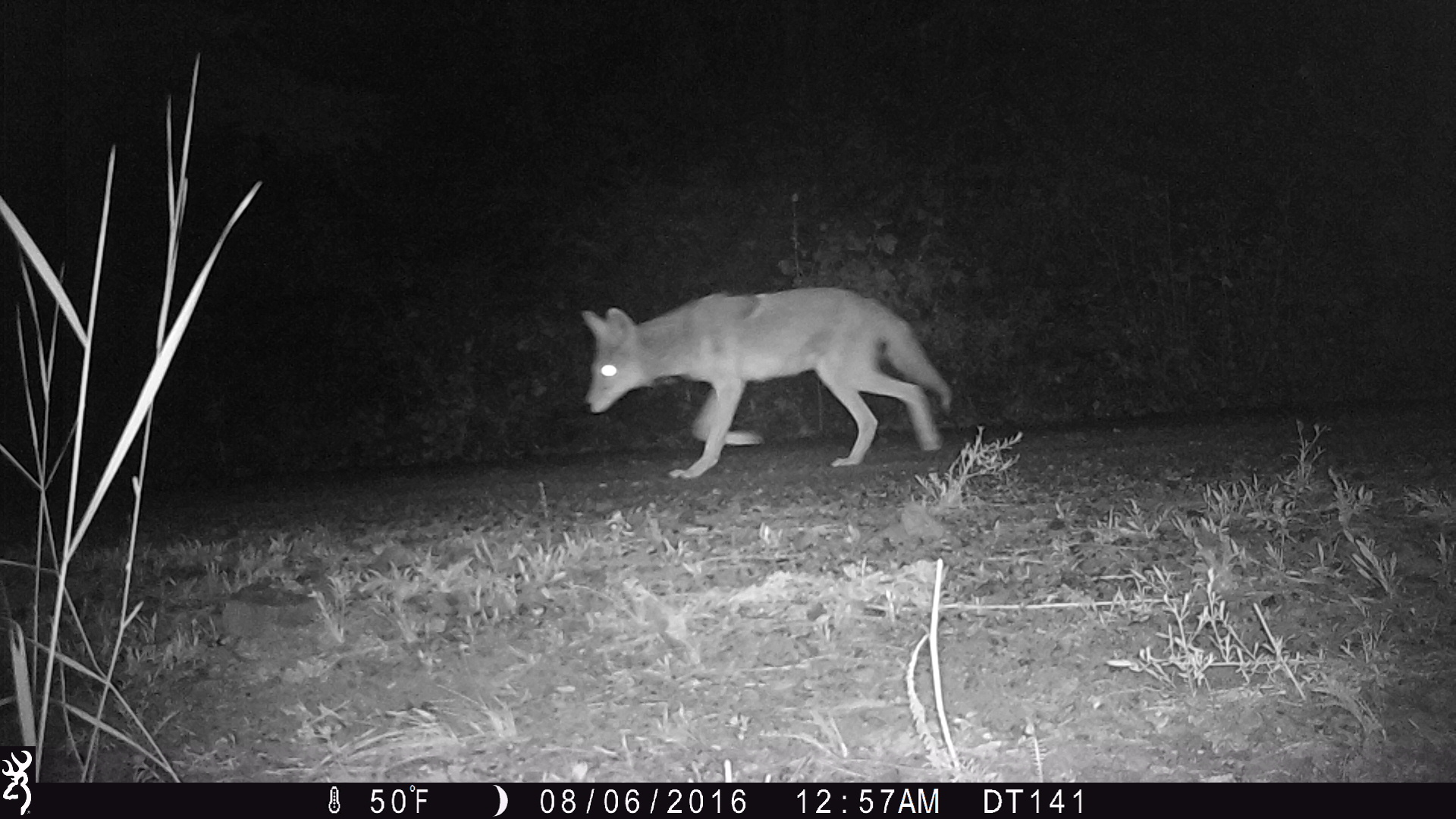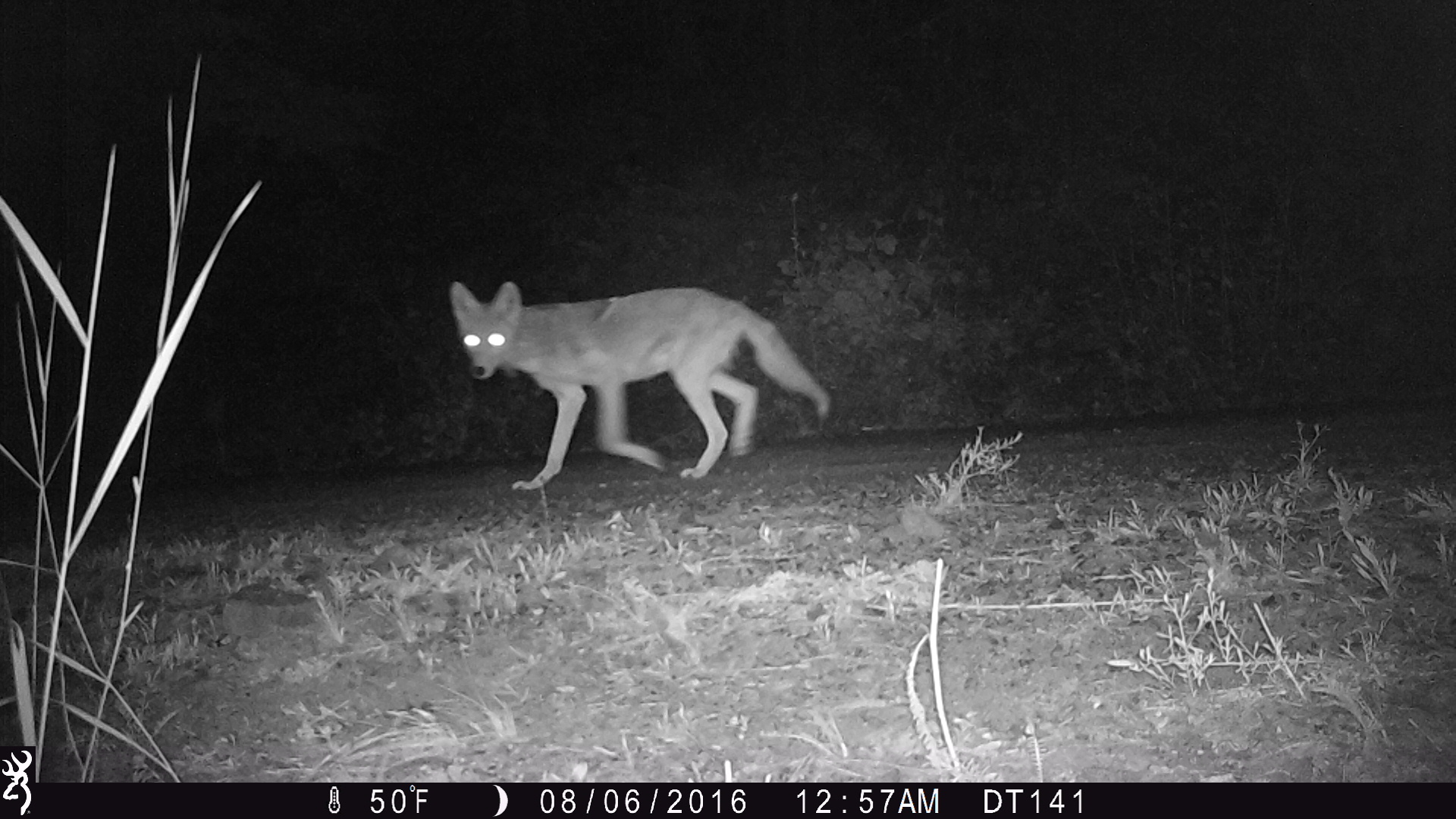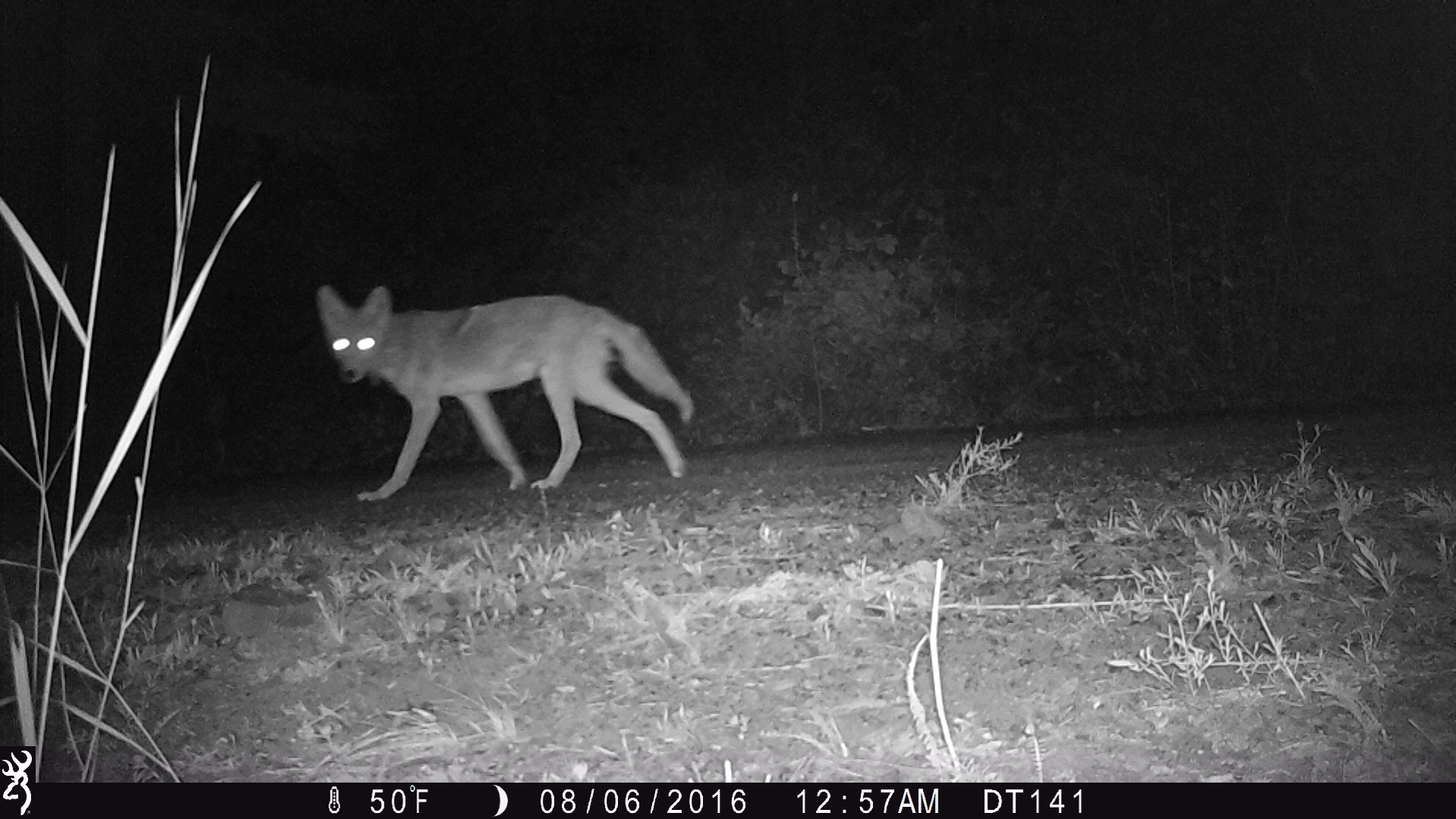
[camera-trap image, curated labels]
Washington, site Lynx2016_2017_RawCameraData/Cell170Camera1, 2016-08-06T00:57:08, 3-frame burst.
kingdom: Animalia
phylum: Chordata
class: Mammalia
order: Carnivora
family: Canidae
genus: Canis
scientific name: Canis latrans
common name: coyote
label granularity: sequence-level